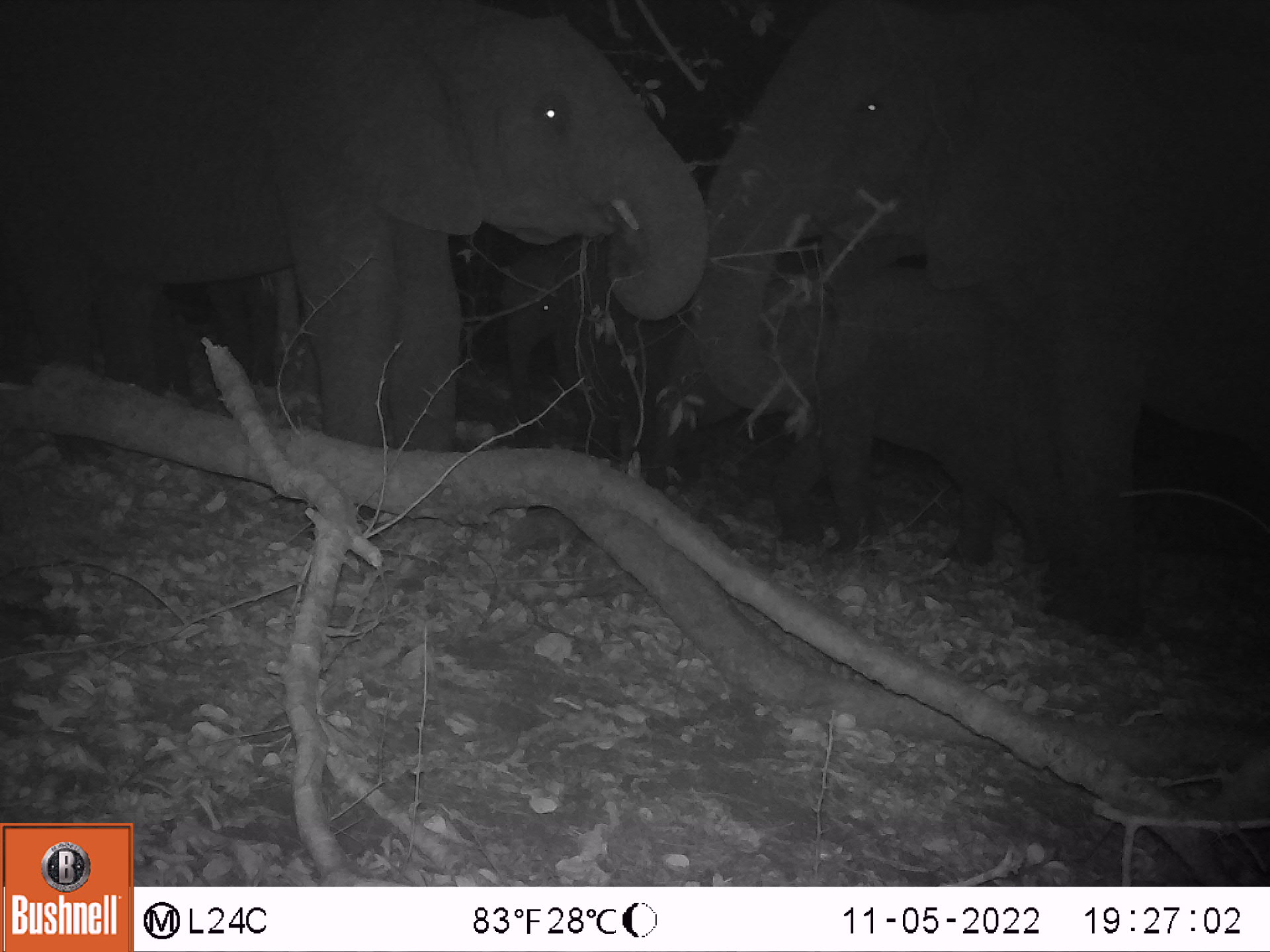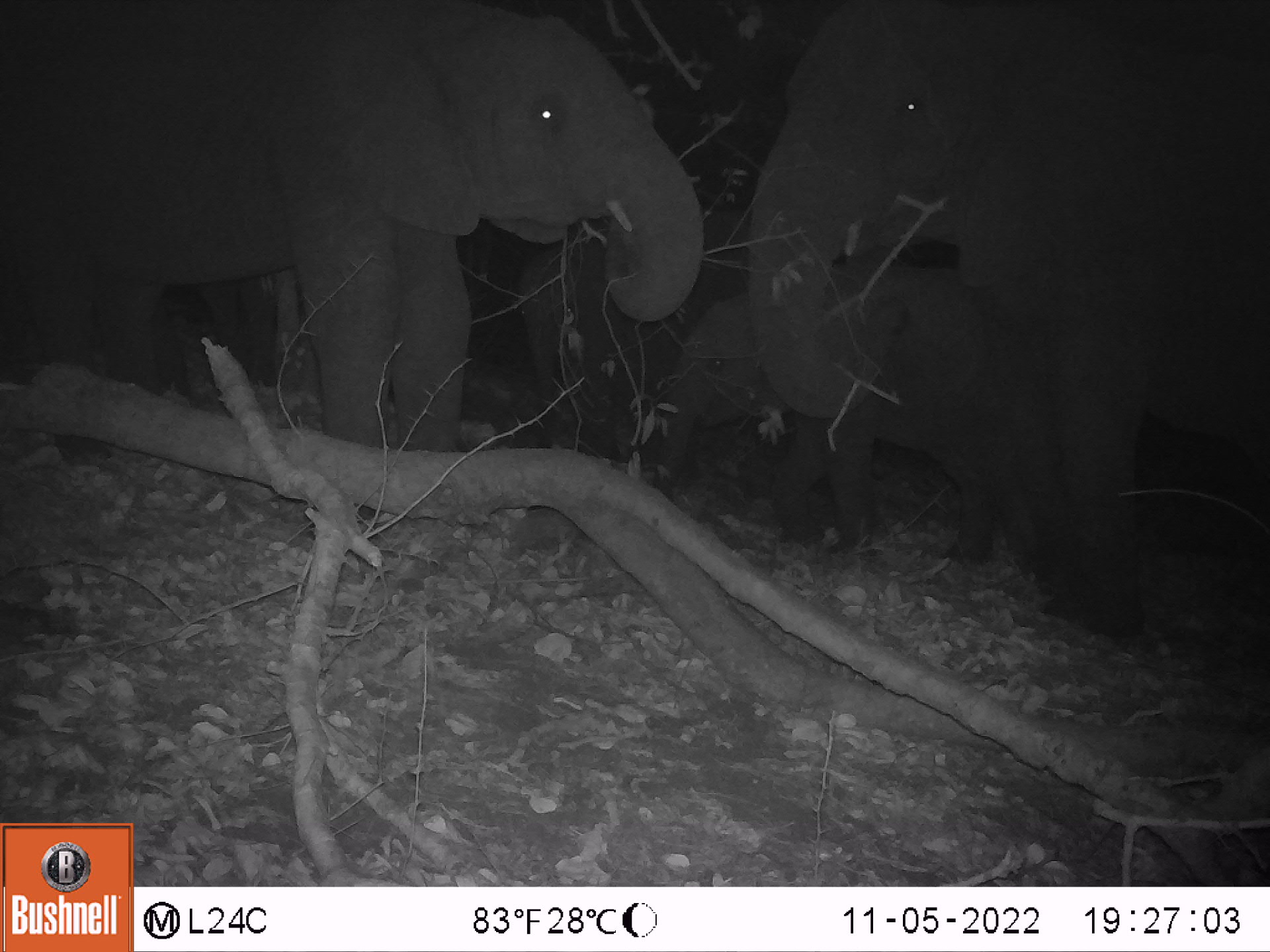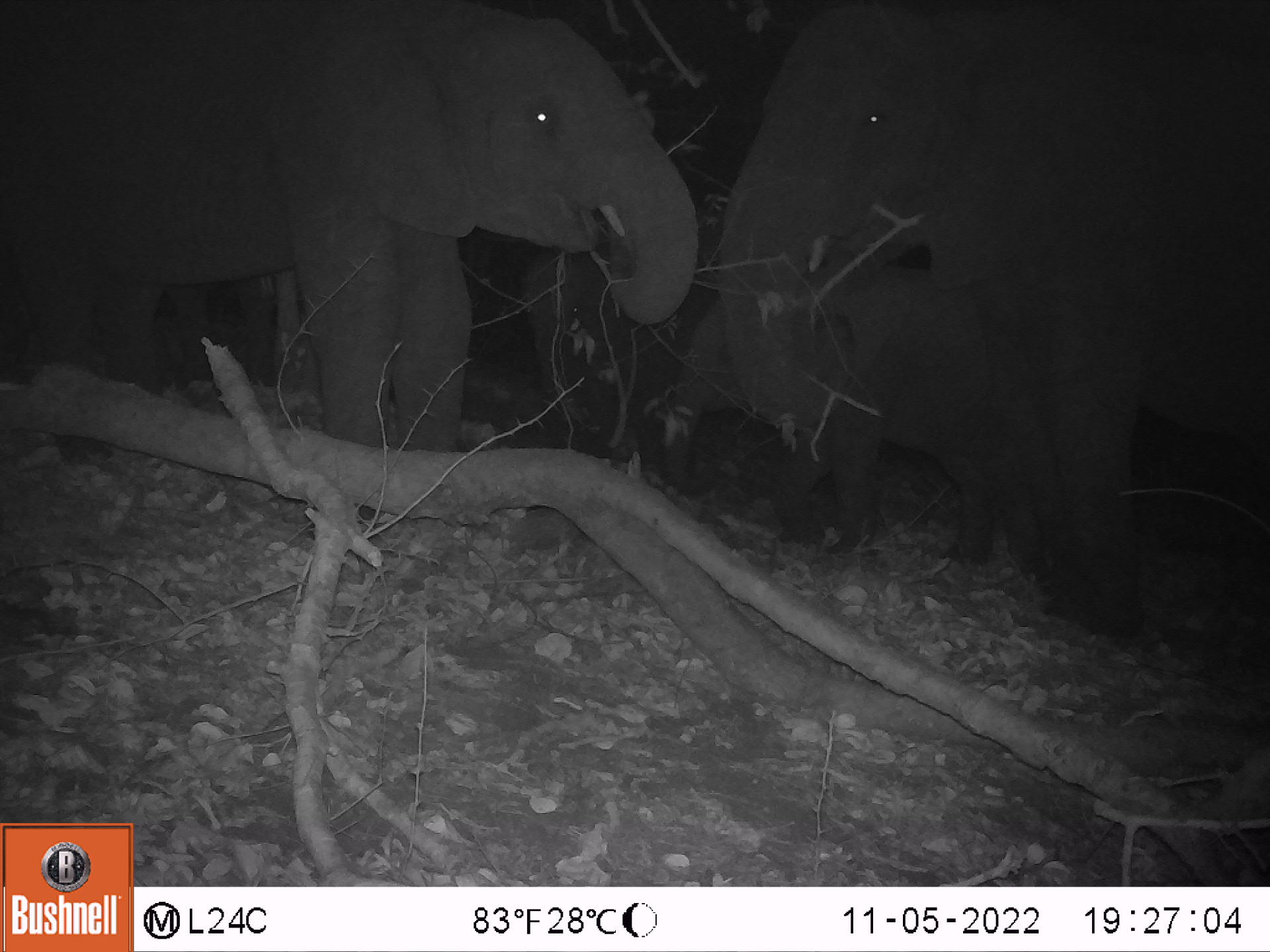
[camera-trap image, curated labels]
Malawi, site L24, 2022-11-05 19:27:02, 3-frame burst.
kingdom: Animalia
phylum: Chordata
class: Mammalia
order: Proboscidea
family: Elephantidae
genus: Loxodonta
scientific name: Loxodonta africana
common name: african savanna elephant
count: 4